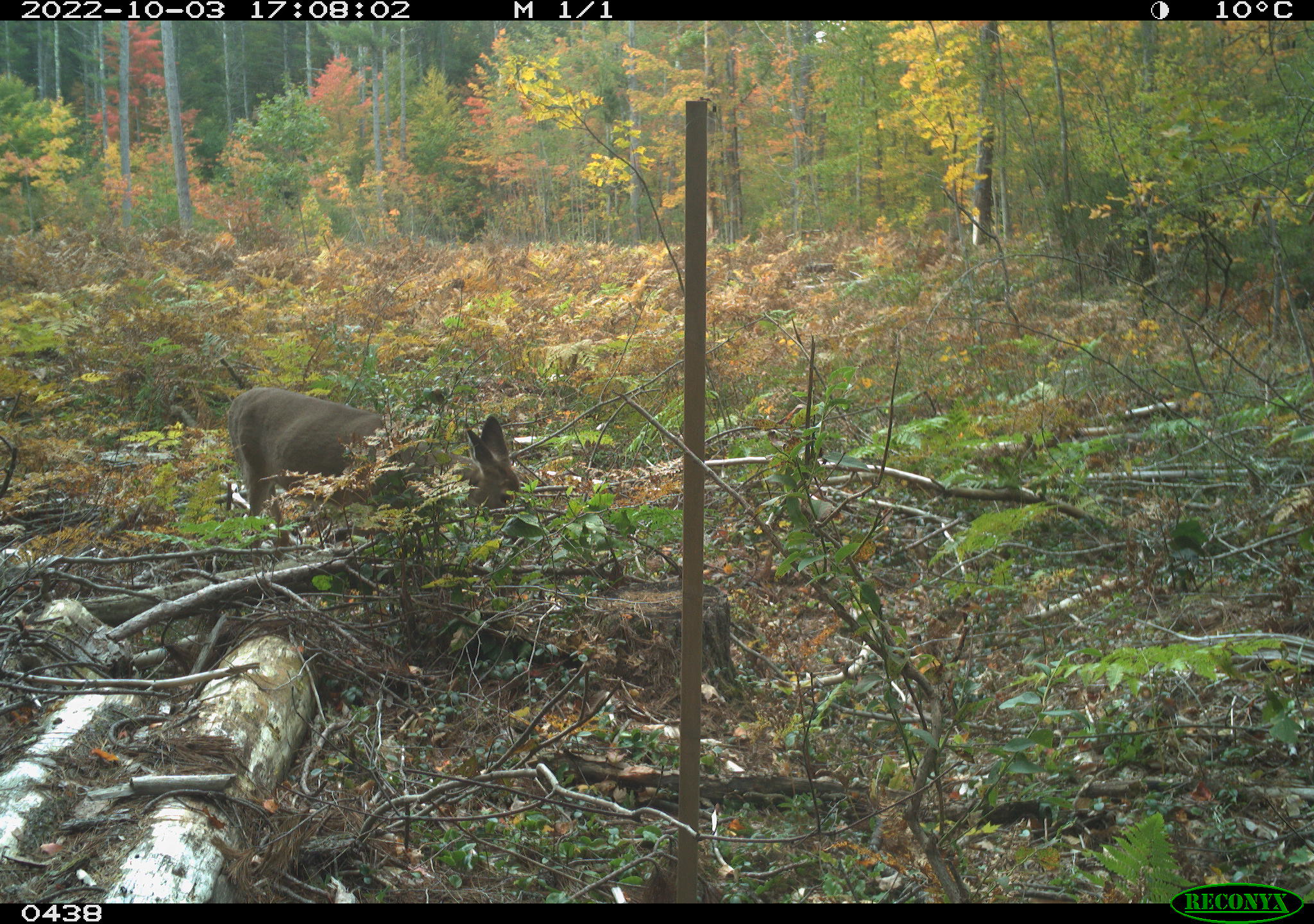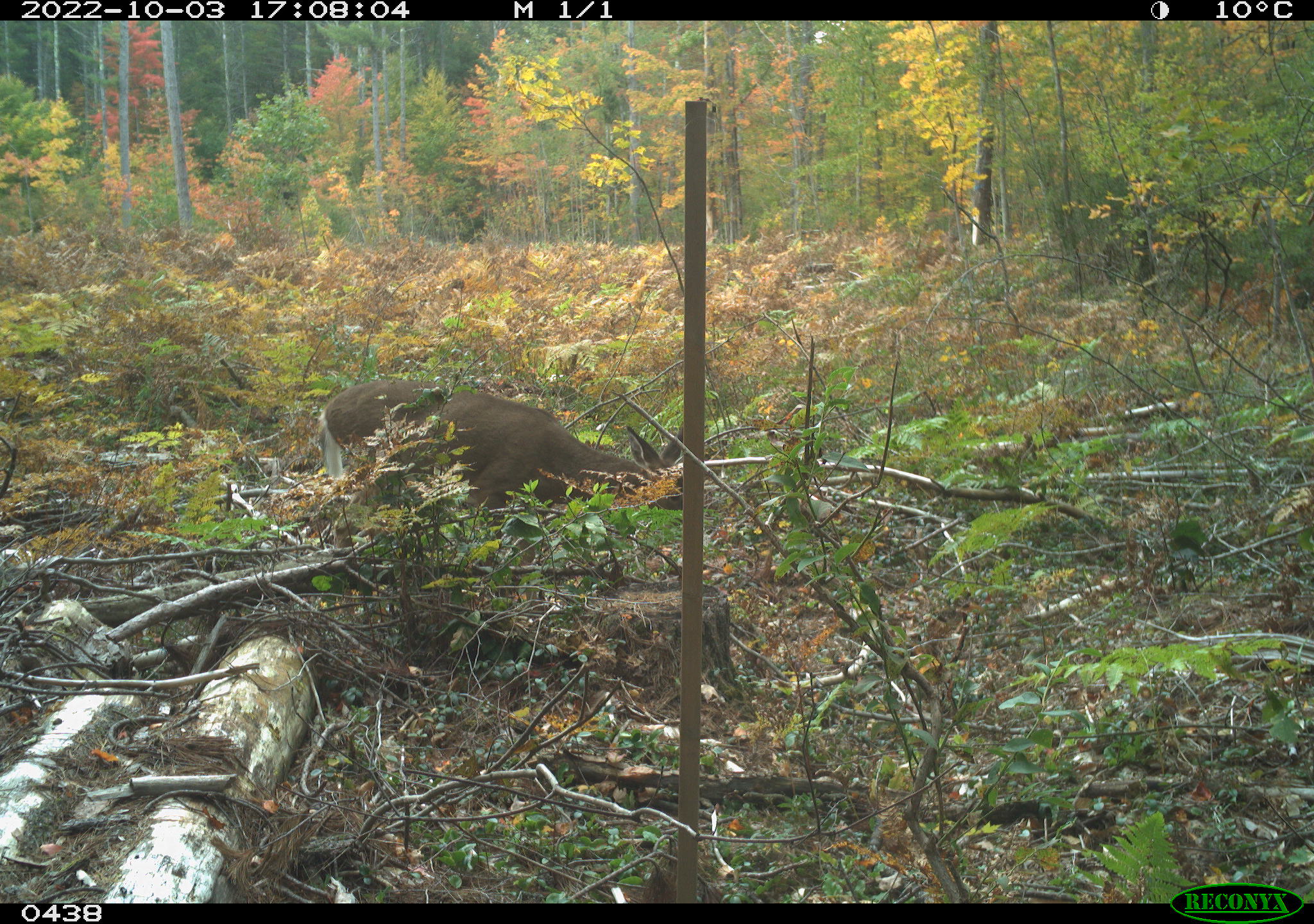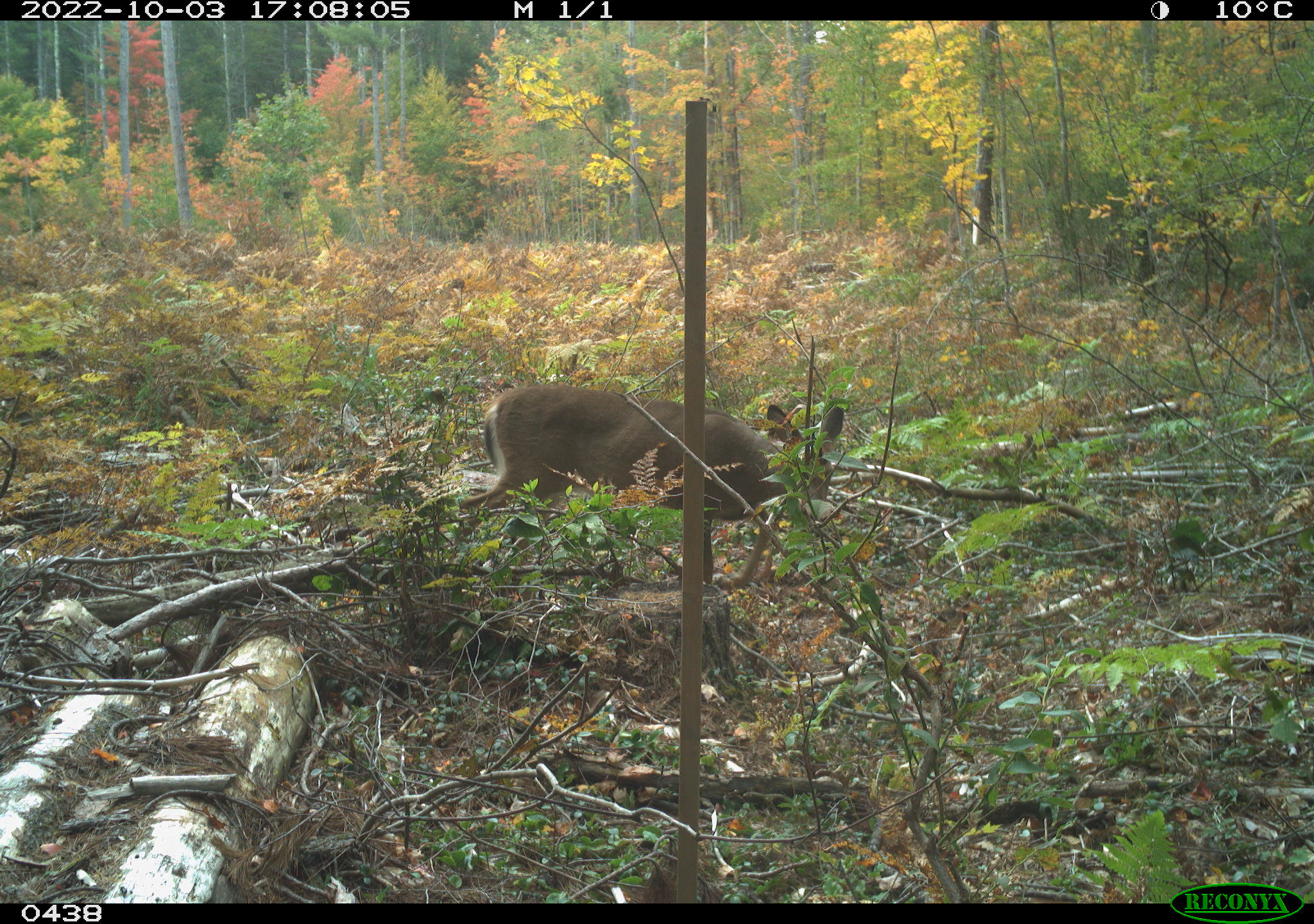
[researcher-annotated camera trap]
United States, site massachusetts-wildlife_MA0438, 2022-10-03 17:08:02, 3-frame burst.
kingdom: Animalia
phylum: Chordata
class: Mammalia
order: Artiodactyla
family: Cervidae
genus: Odocoileus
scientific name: Odocoileus virginianus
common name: white-tailed deer